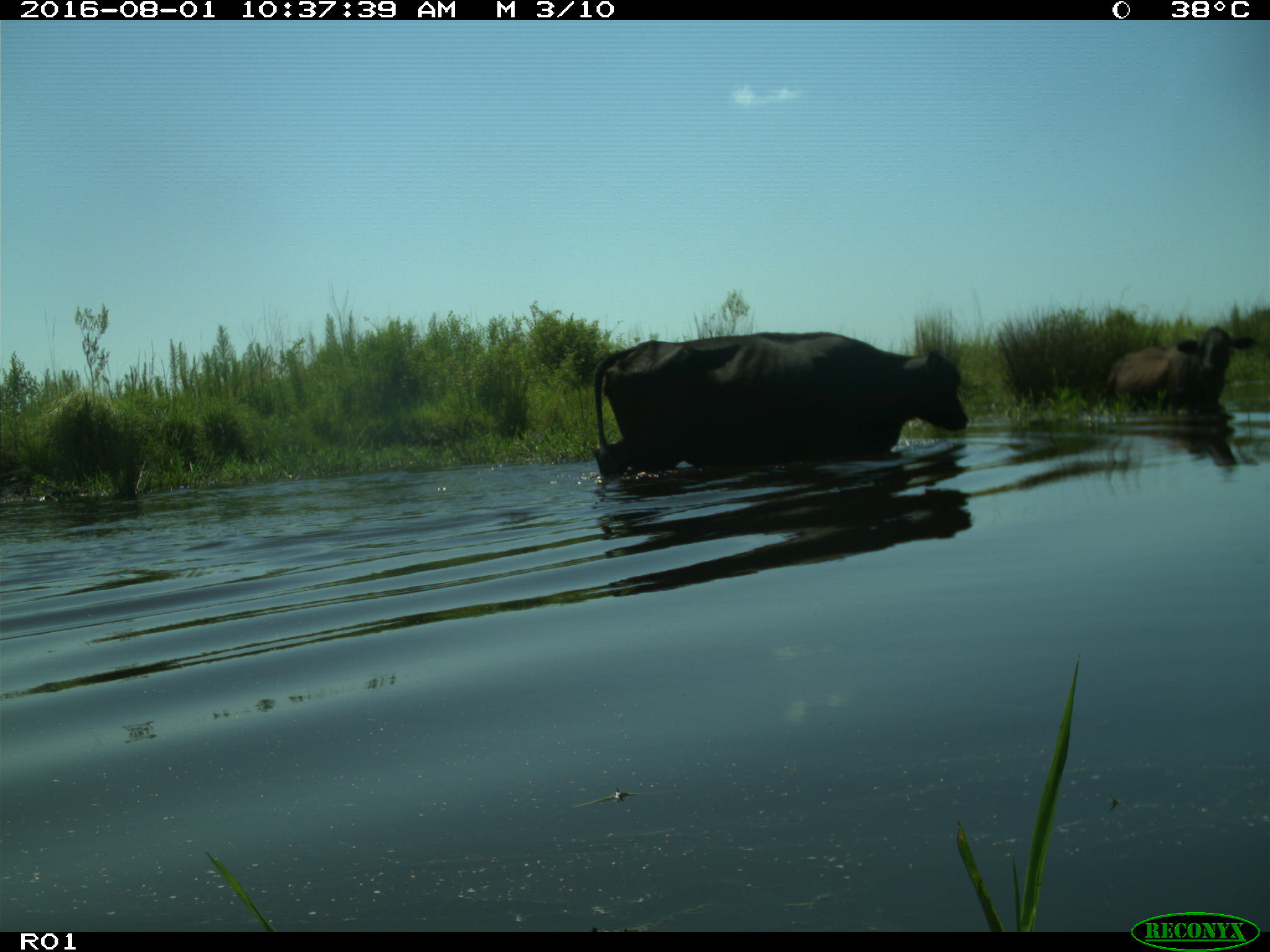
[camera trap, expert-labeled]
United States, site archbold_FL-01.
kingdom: Animalia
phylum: Chordata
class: Mammalia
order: Artiodactyla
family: Bovidae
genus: Bos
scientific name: Bos taurus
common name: domestic cow